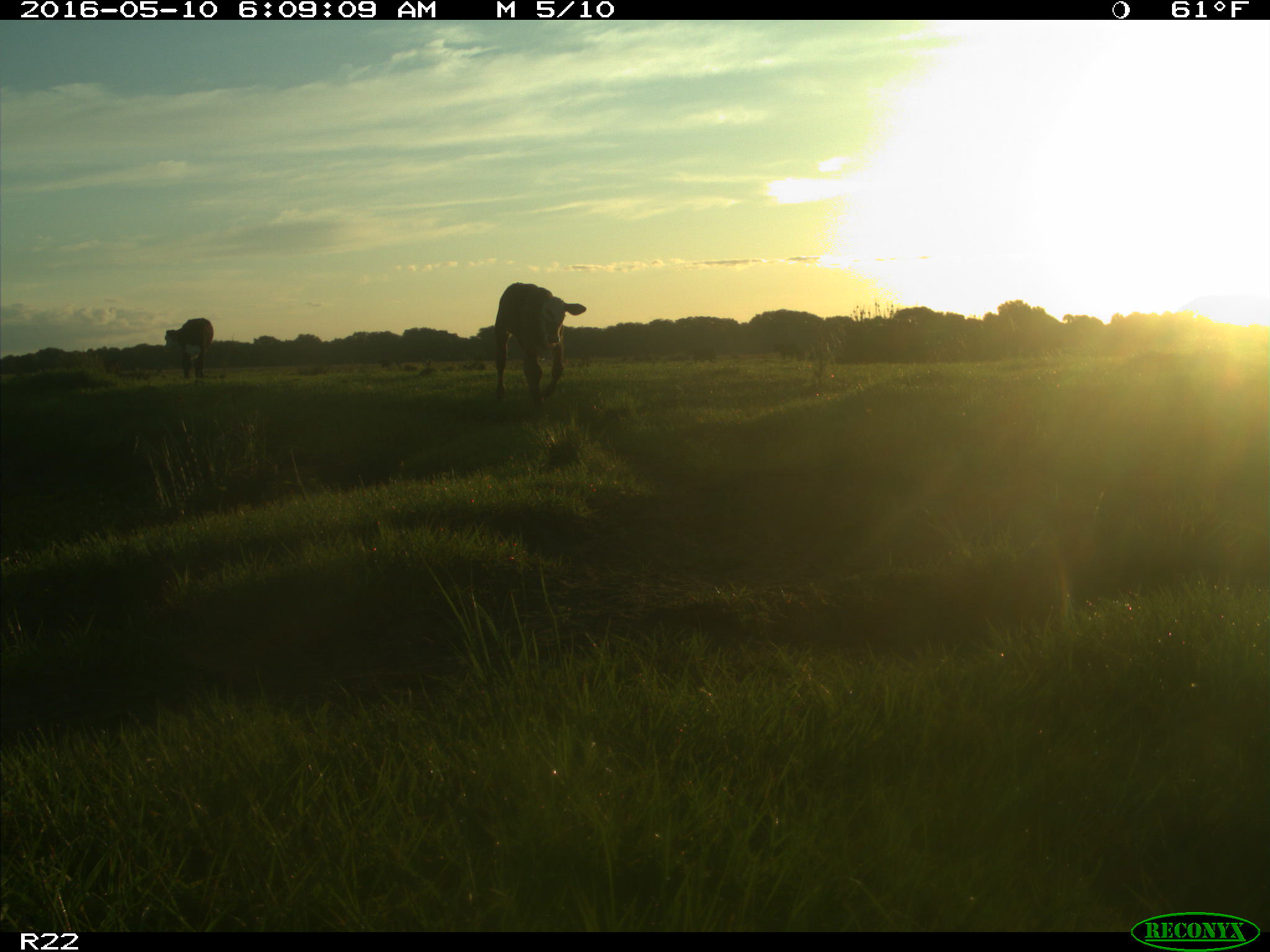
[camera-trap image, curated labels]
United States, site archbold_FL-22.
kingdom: Animalia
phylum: Chordata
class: Mammalia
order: Artiodactyla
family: Bovidae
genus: Bos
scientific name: Bos taurus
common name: domestic cow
Bos taurus (domestic cow).